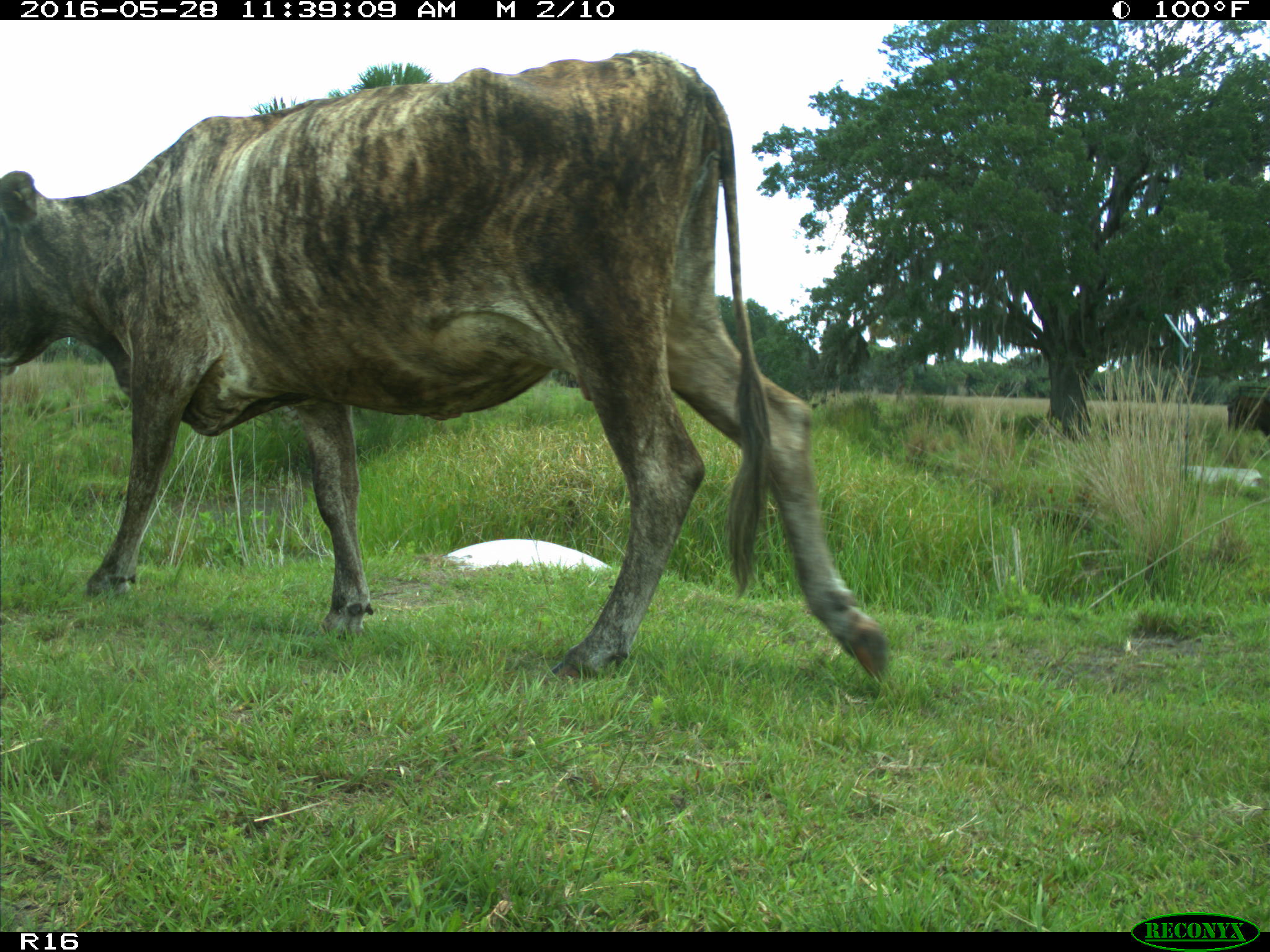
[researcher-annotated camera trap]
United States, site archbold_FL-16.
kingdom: Animalia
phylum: Chordata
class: Mammalia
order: Artiodactyla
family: Bovidae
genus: Bos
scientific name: Bos taurus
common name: domestic cow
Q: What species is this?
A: Bos taurus (domestic cow).